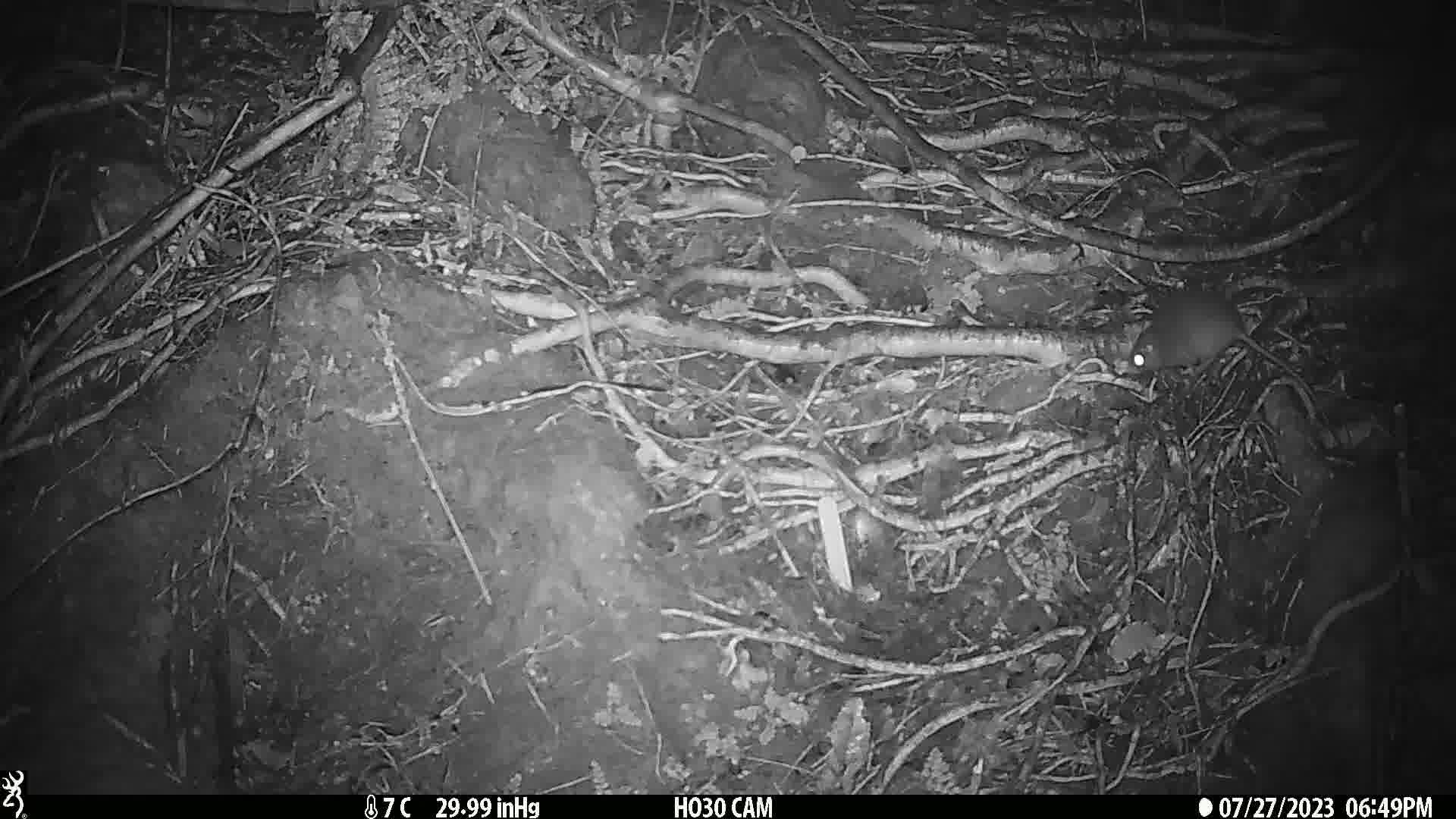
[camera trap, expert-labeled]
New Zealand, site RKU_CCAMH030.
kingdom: Animalia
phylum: Chordata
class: Mammalia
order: Rodentia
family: Muridae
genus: Rattus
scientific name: Rattus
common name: rat